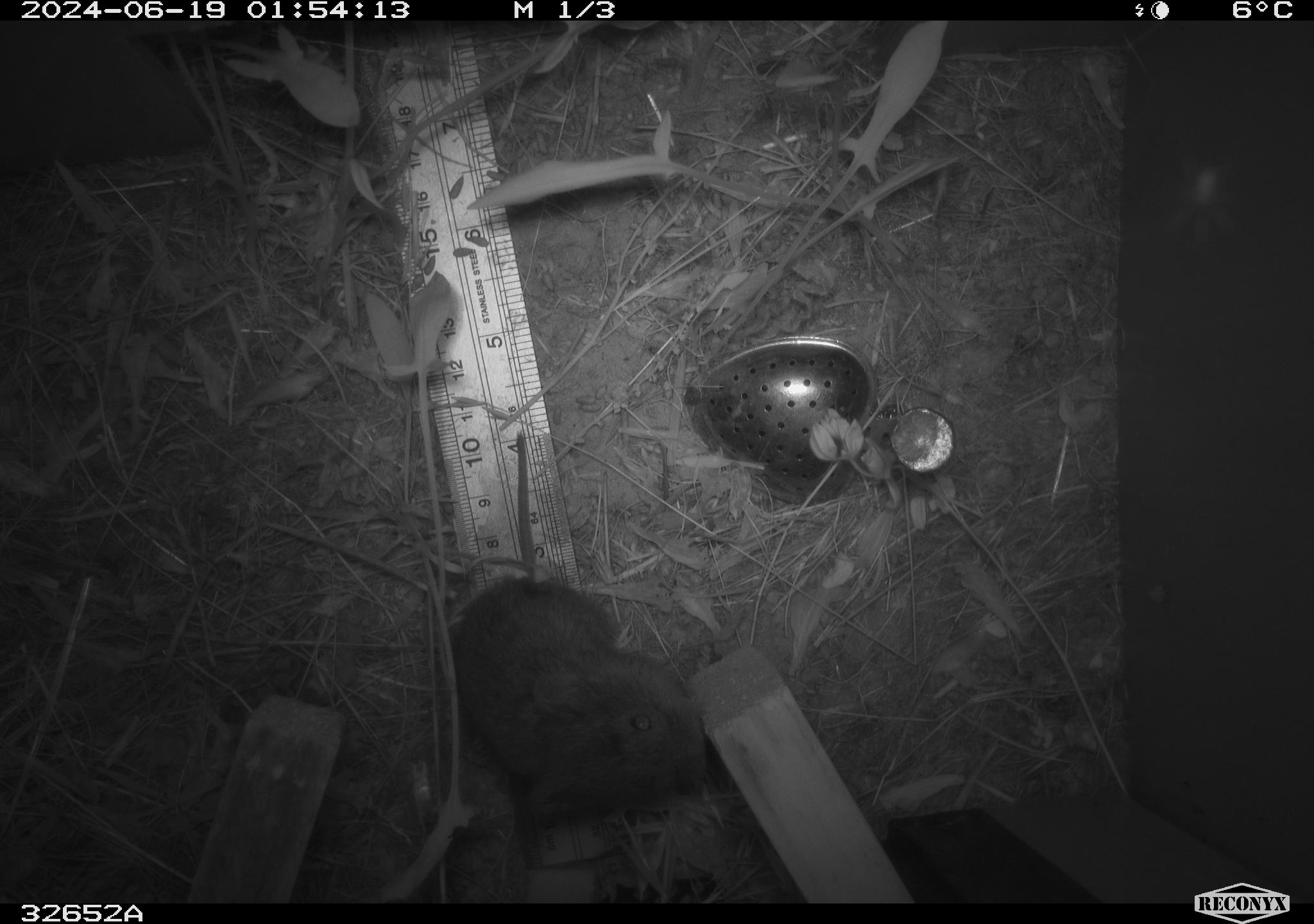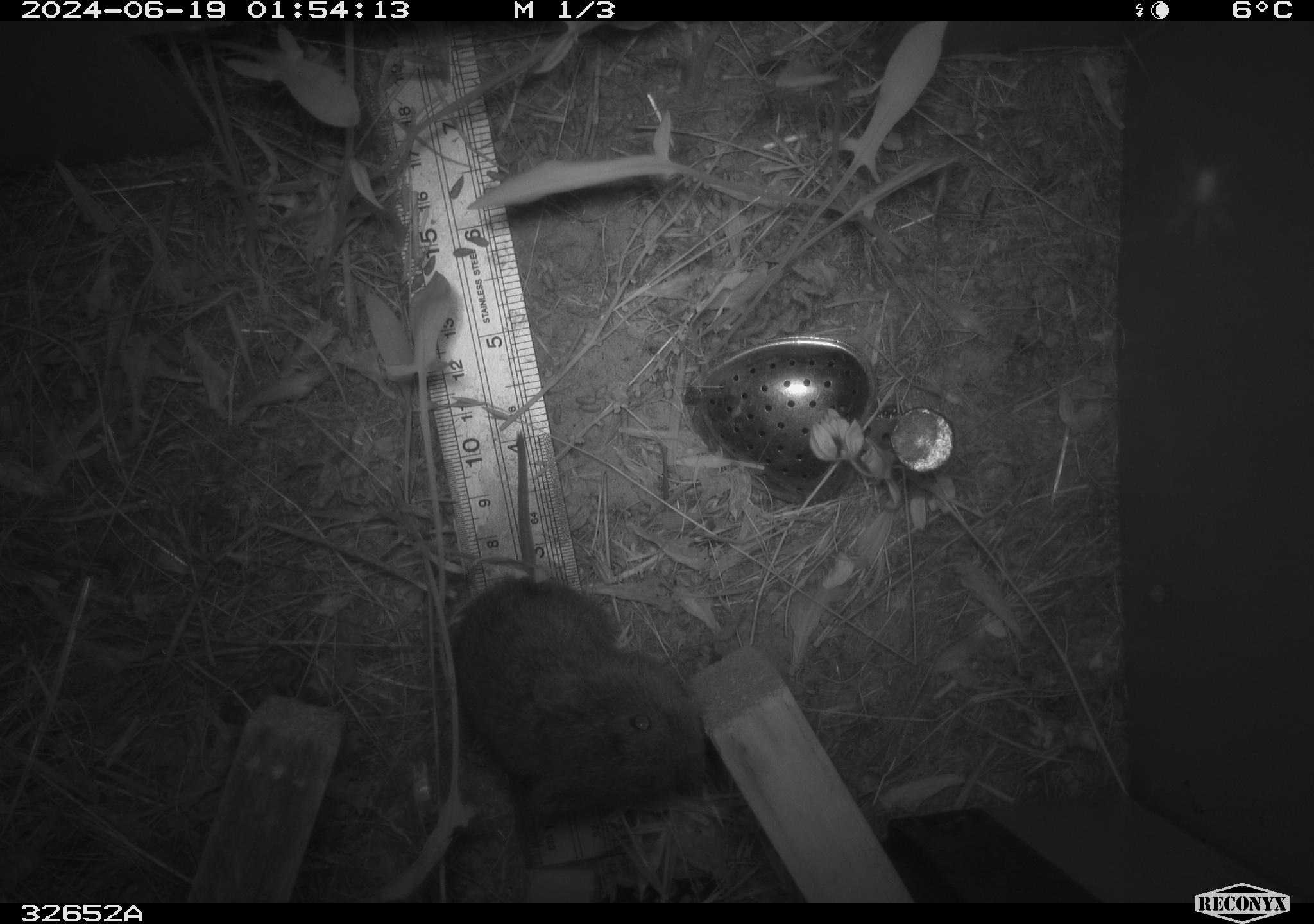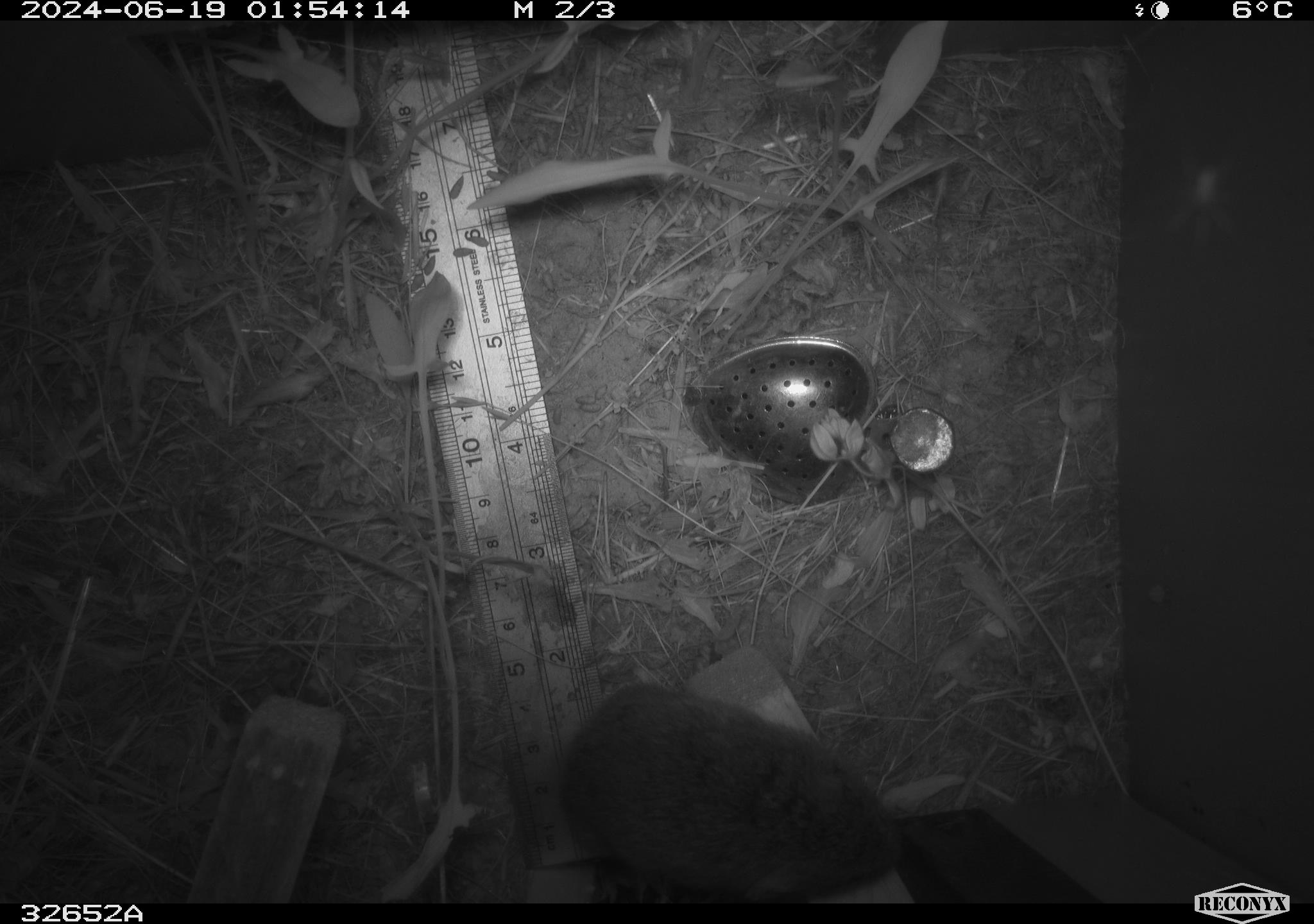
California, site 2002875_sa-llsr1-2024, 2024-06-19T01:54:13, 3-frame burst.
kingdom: Animalia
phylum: Chordata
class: Mammalia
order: Rodentia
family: Cricetidae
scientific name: Arvicolinae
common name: voles, lemmings, and muskrats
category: arvicolinae subfamily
Arvicolinae subfamily (voles, lemmings, and muskrats) (Arvicolinae).